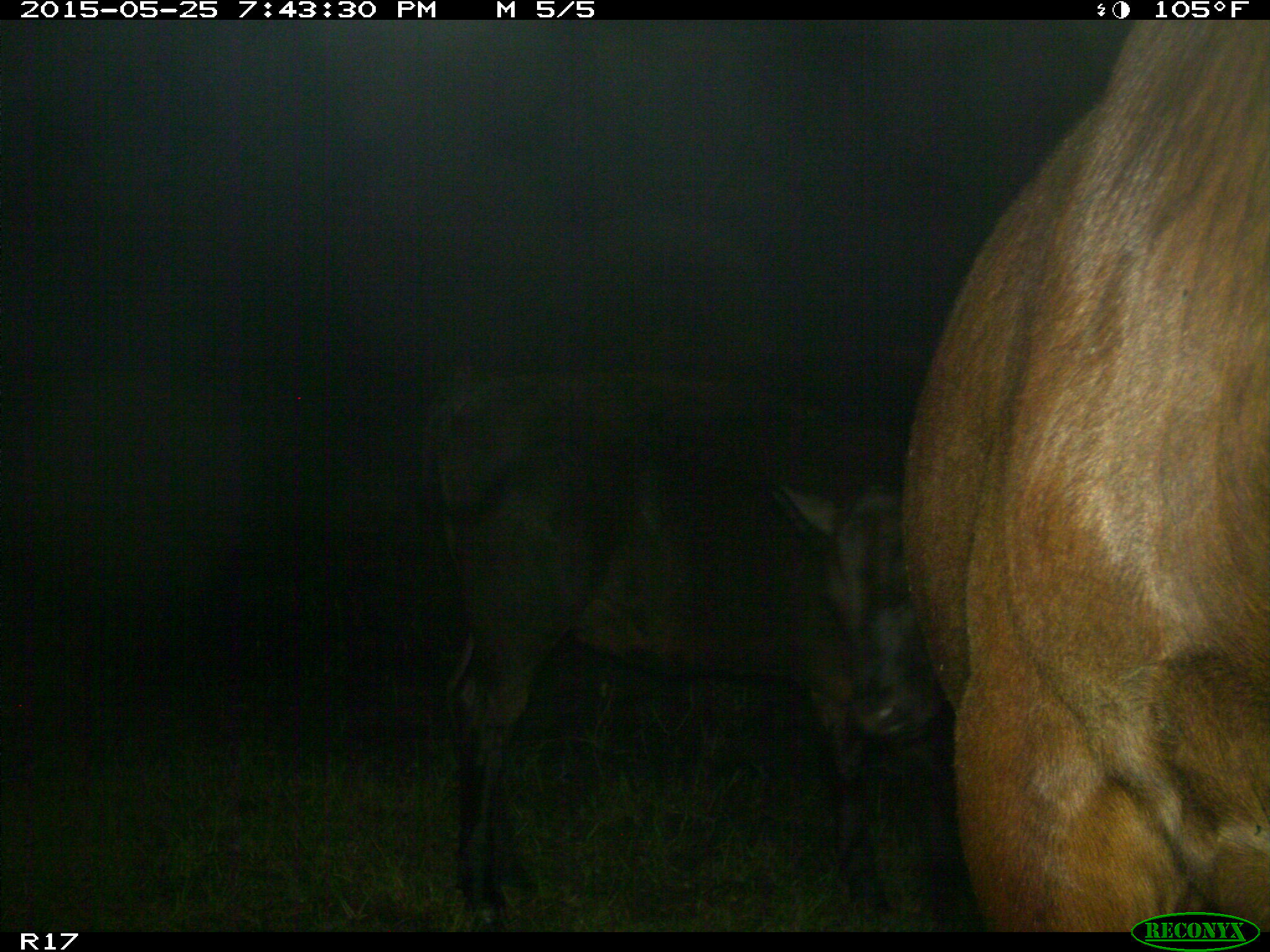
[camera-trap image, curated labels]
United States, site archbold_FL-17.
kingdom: Animalia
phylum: Chordata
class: Mammalia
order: Artiodactyla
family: Bovidae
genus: Bos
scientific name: Bos taurus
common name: domestic cow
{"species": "Bos taurus (domestic cow)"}